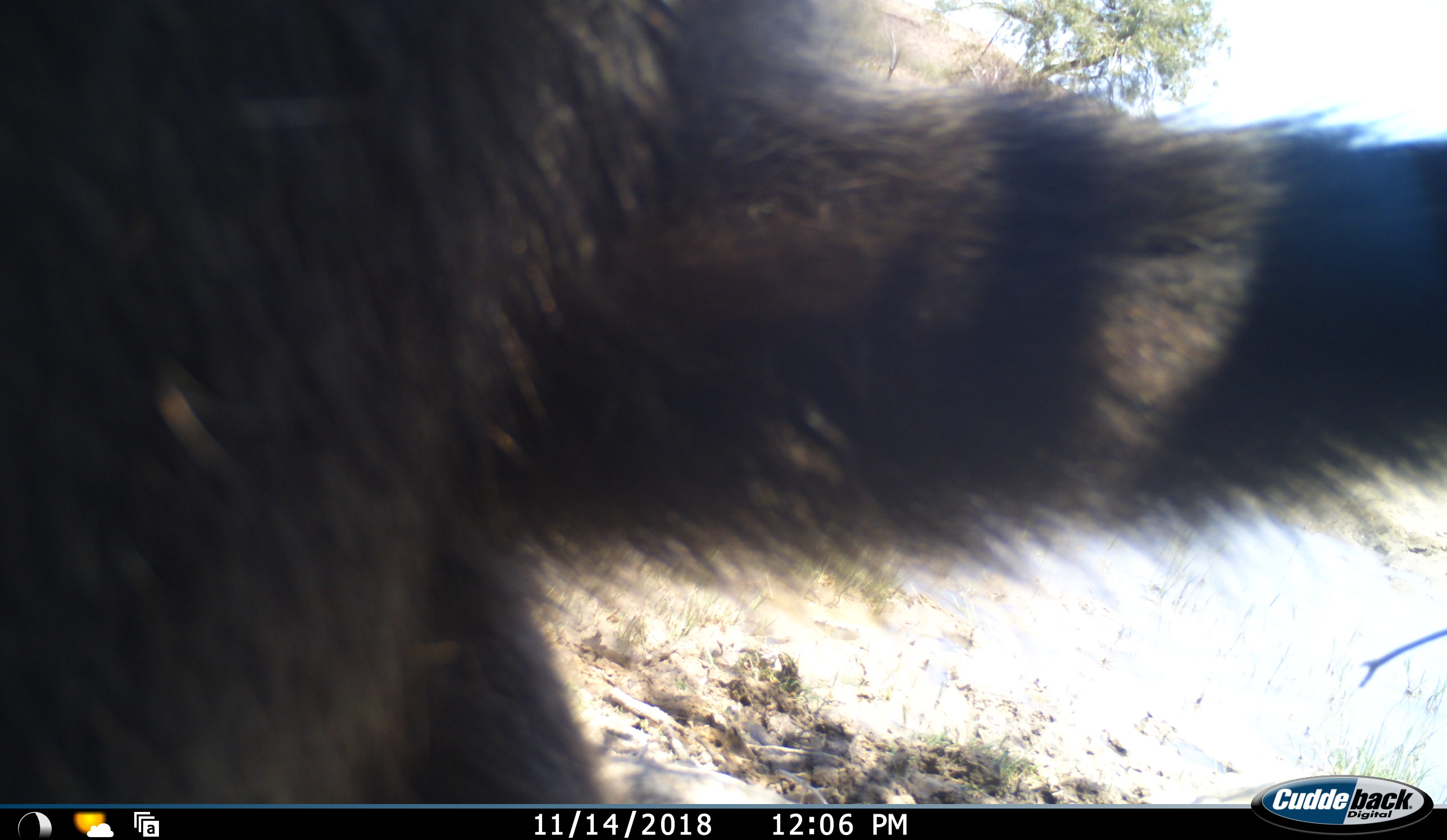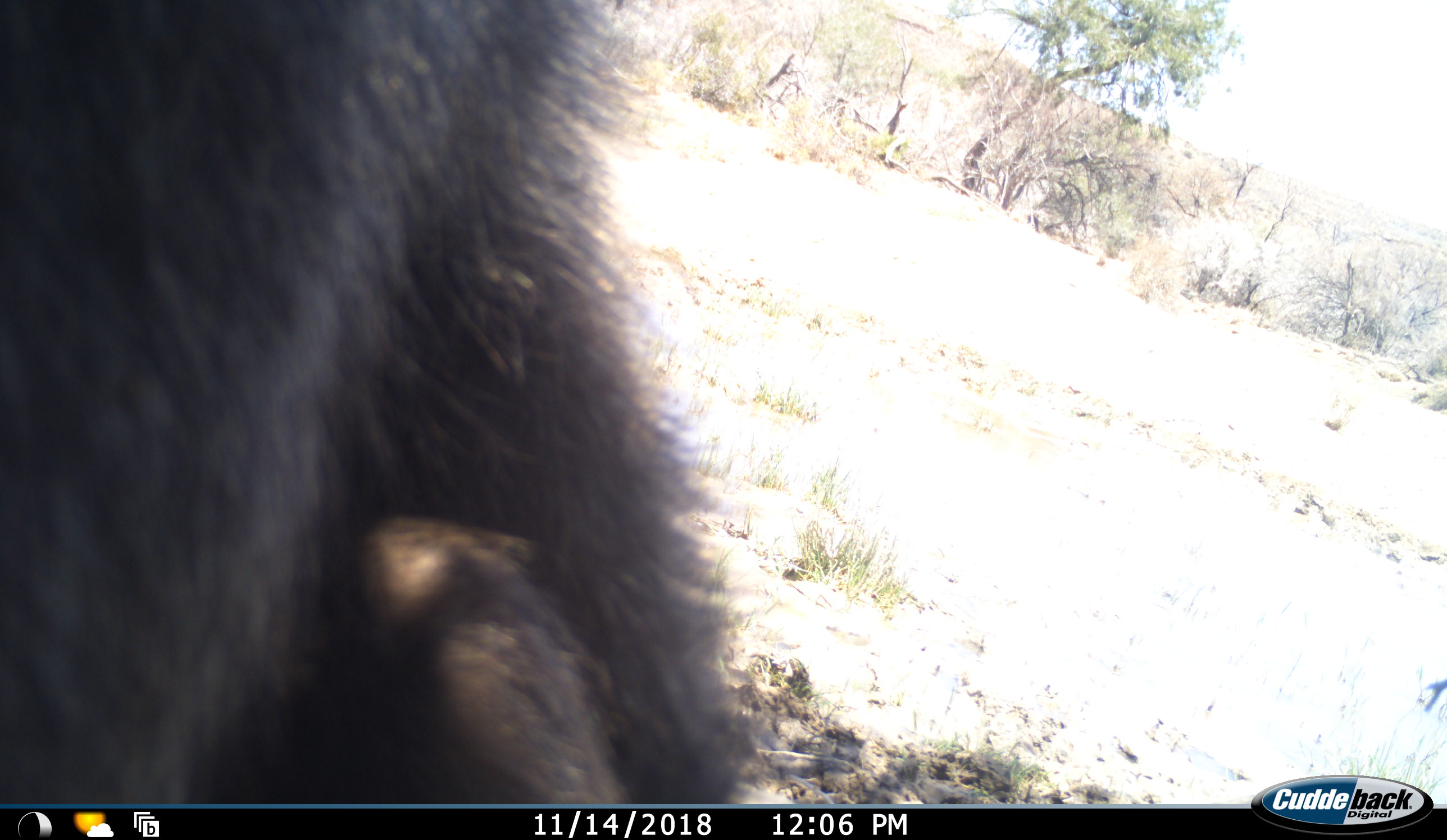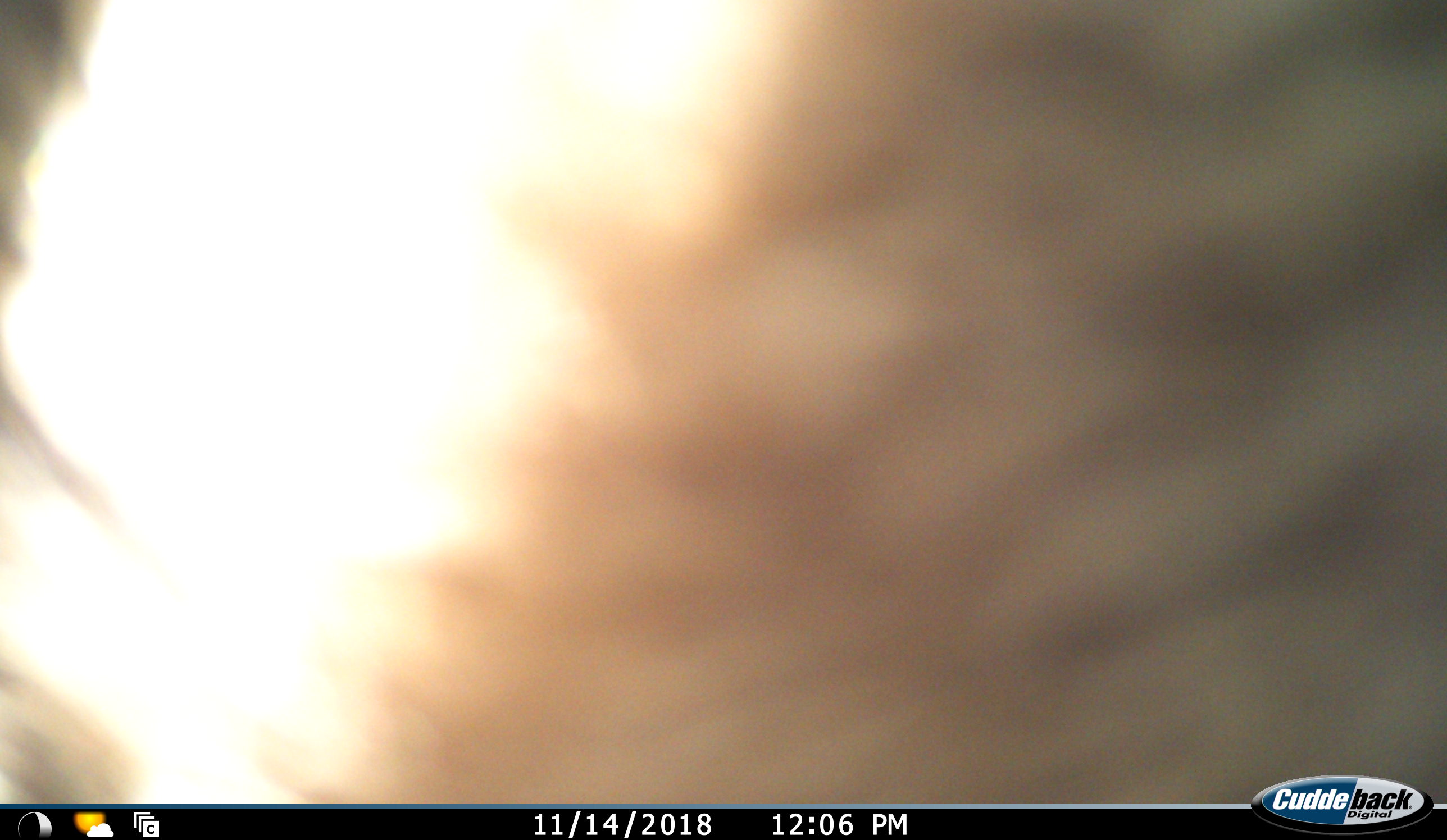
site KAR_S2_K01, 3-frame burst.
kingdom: Animalia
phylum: Chordata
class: Mammalia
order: Primates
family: Cercopithecidae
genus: Papio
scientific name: Papio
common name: baboon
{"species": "baboon (Papio)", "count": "1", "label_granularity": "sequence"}